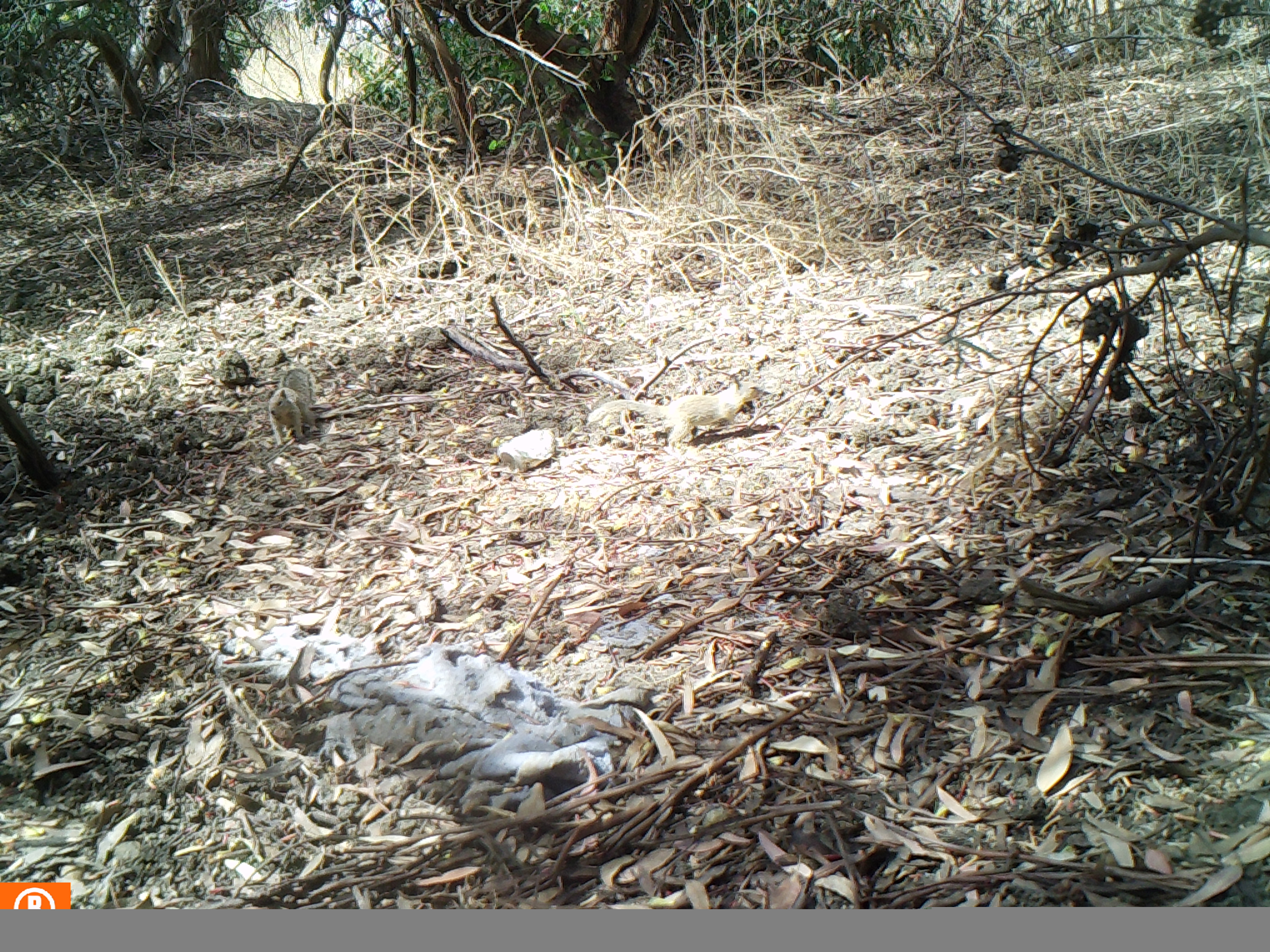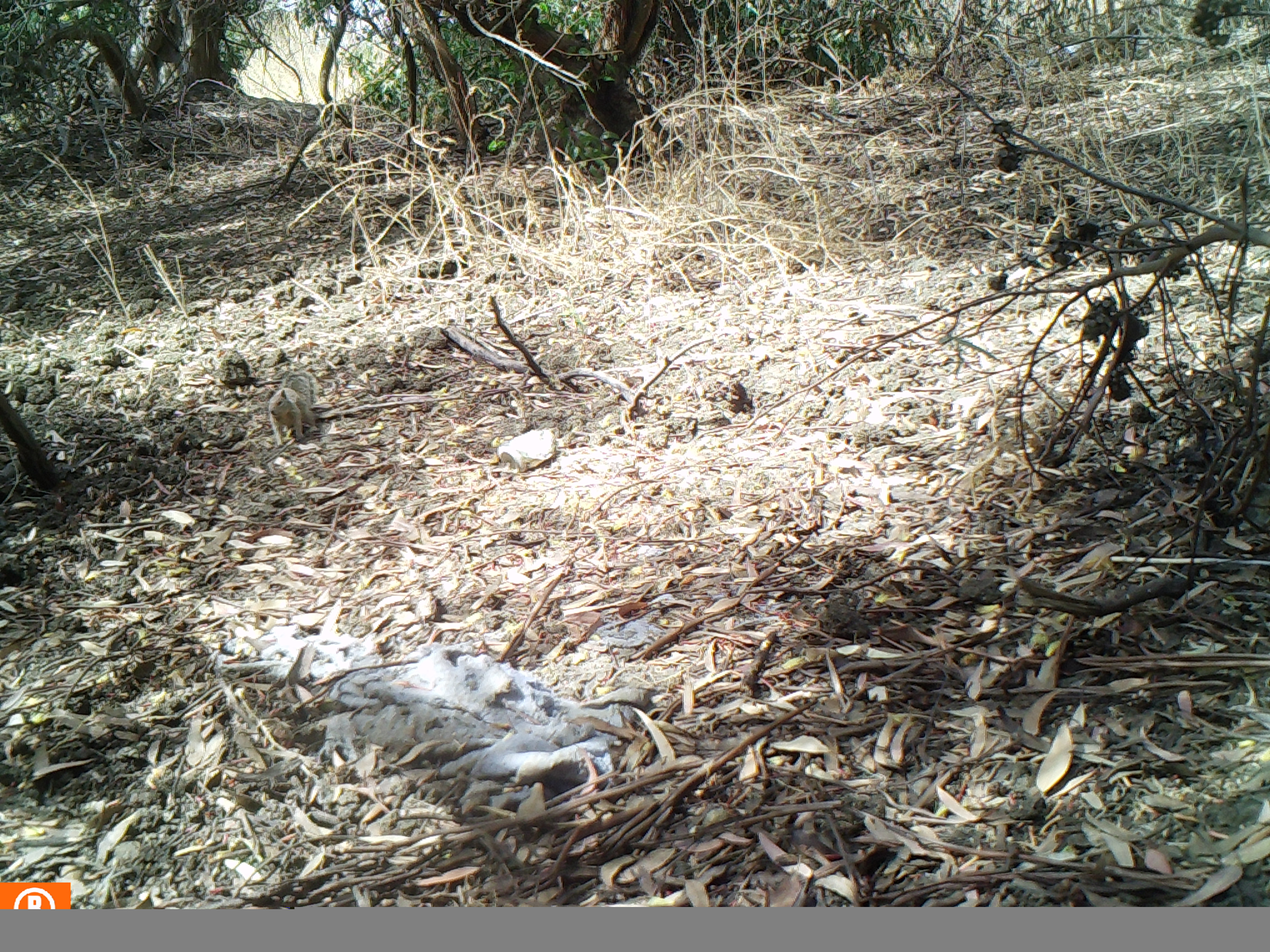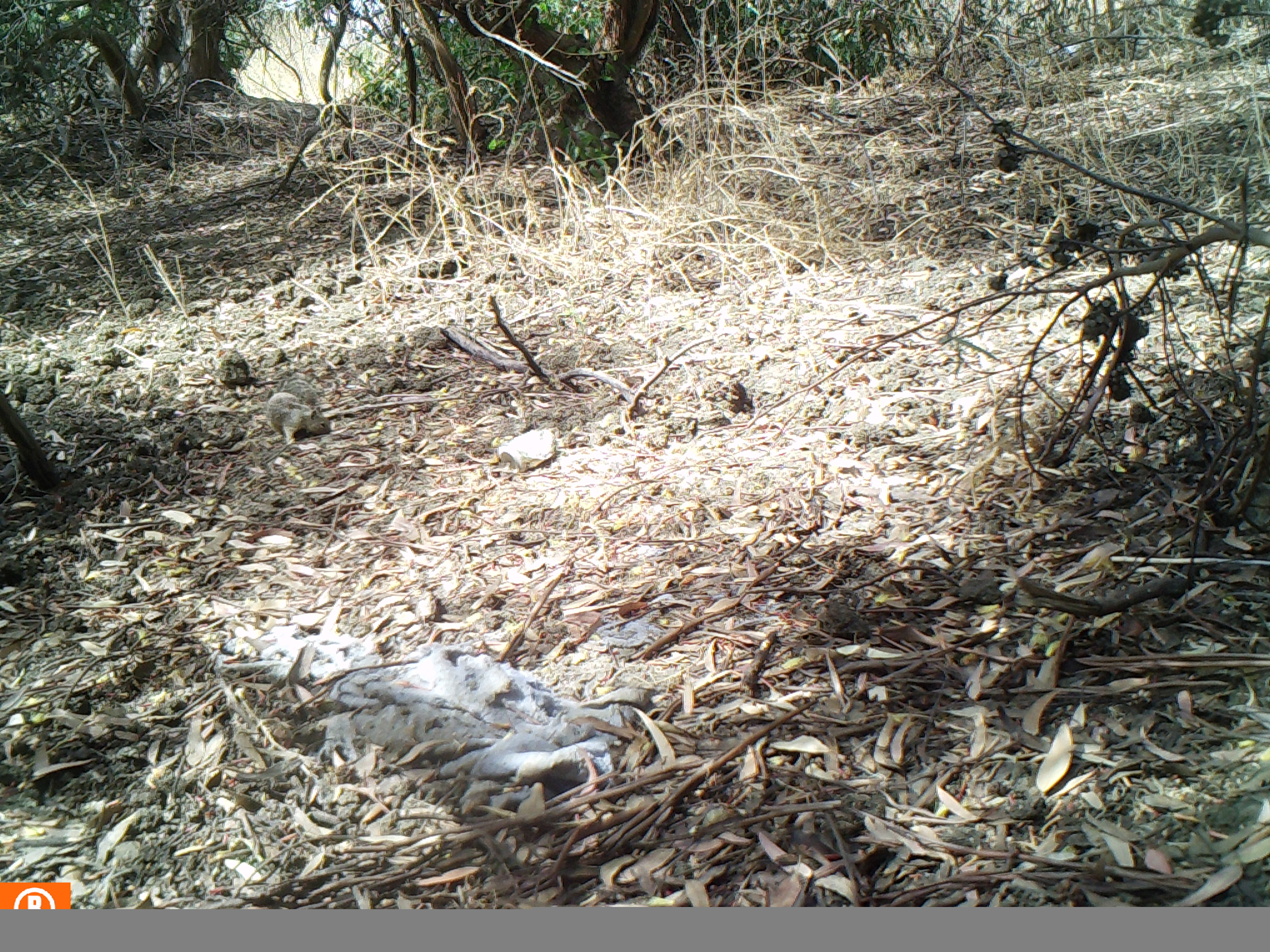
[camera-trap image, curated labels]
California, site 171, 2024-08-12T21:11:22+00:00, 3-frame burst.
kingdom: Animalia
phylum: Chordata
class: Mammalia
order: Rodentia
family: Sciuridae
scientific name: Sciuridae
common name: squirrel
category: unknown squirrel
Unknown squirrel (squirrel) (Sciuridae).